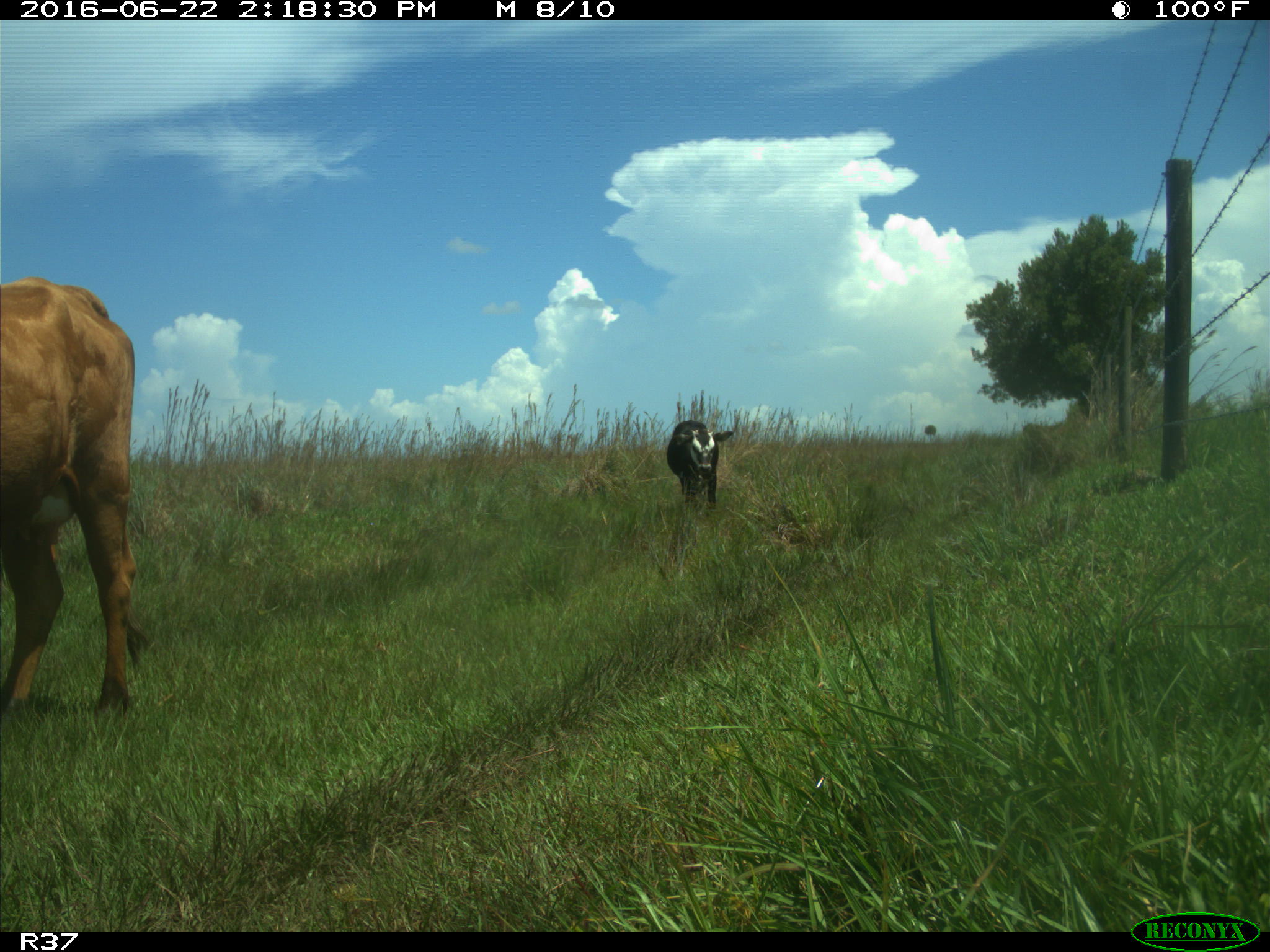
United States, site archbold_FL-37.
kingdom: Animalia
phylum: Chordata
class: Mammalia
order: Artiodactyla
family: Bovidae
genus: Bos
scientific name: Bos taurus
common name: domestic cow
Bos taurus (domestic cow).